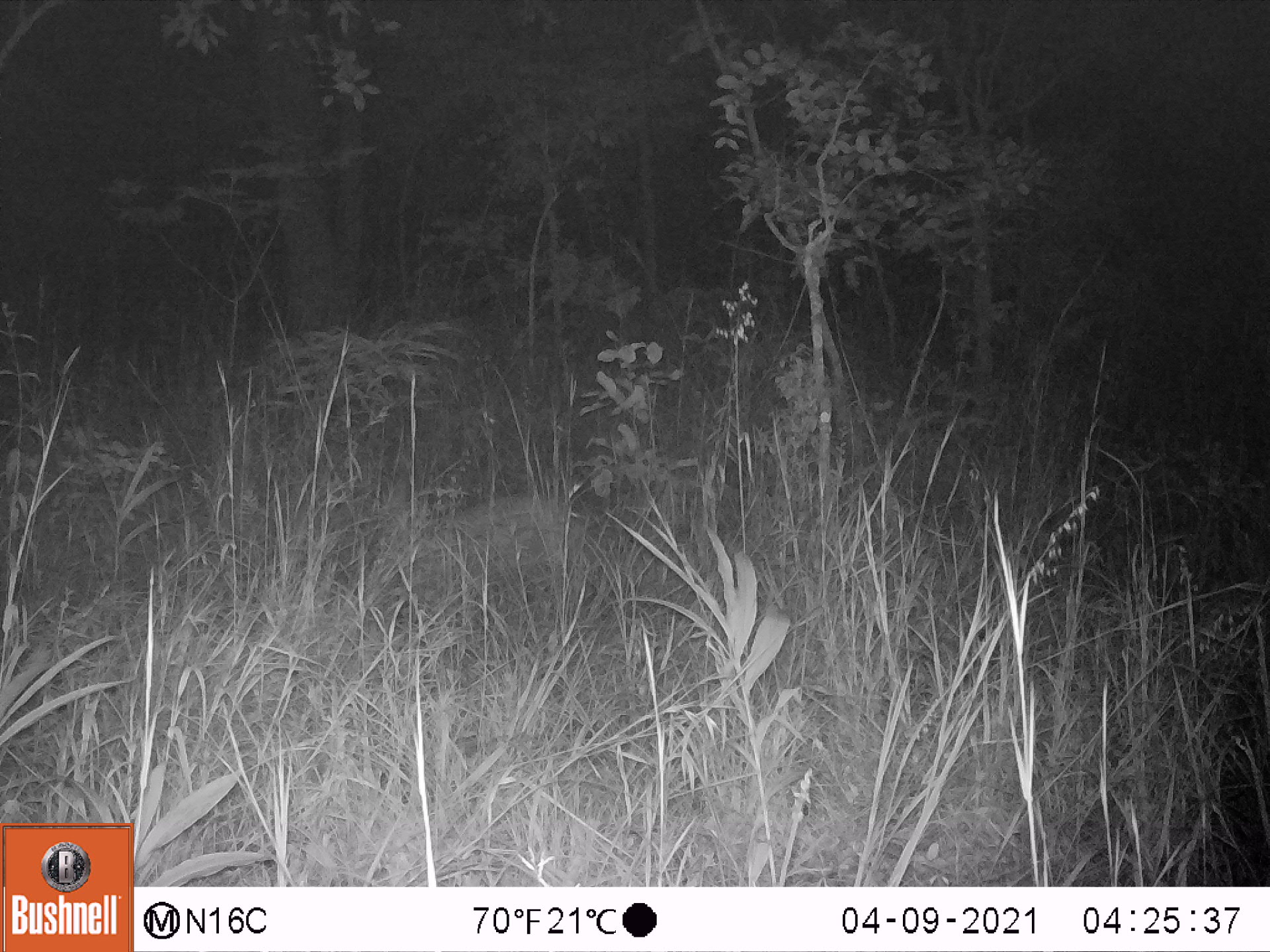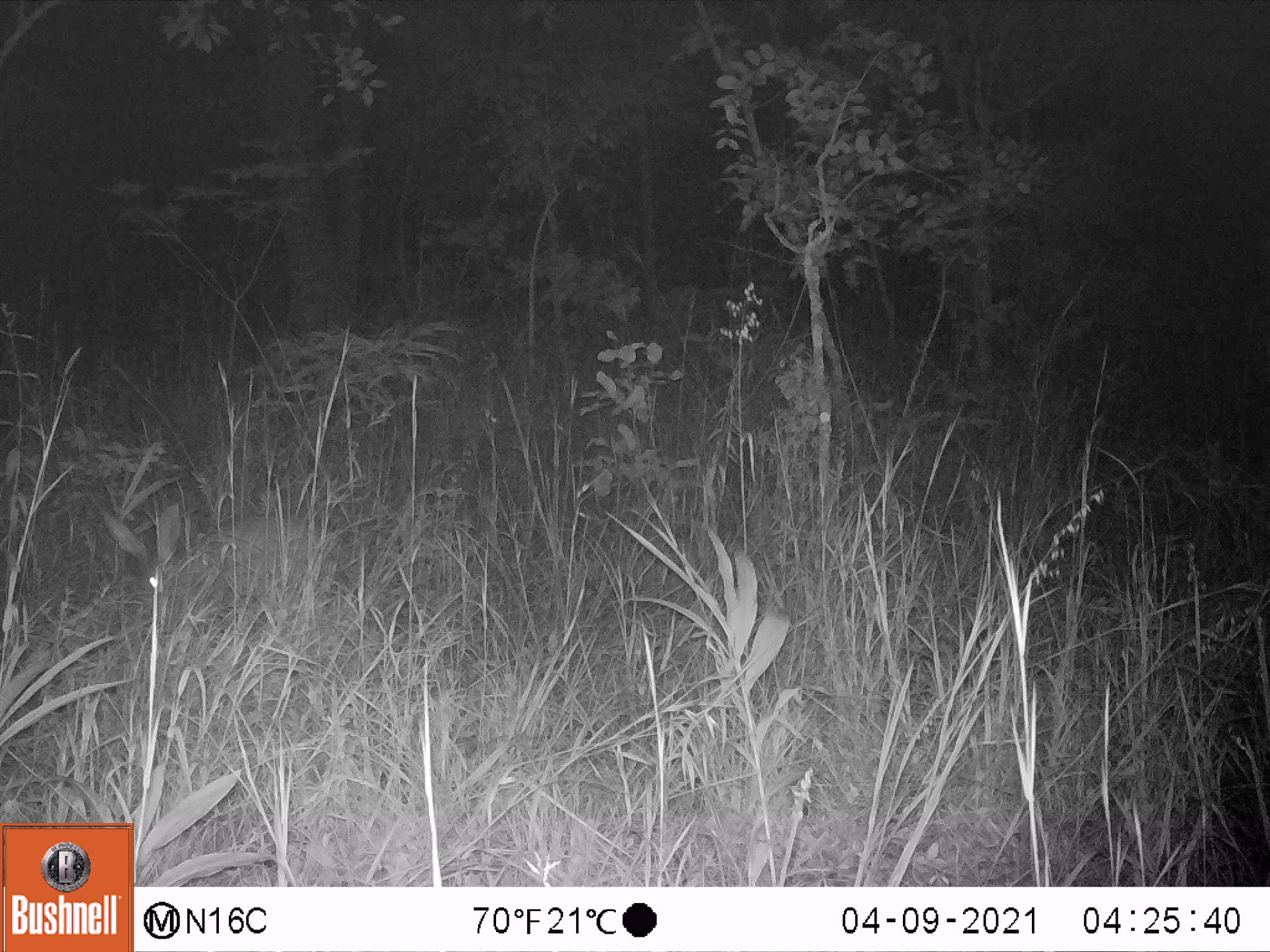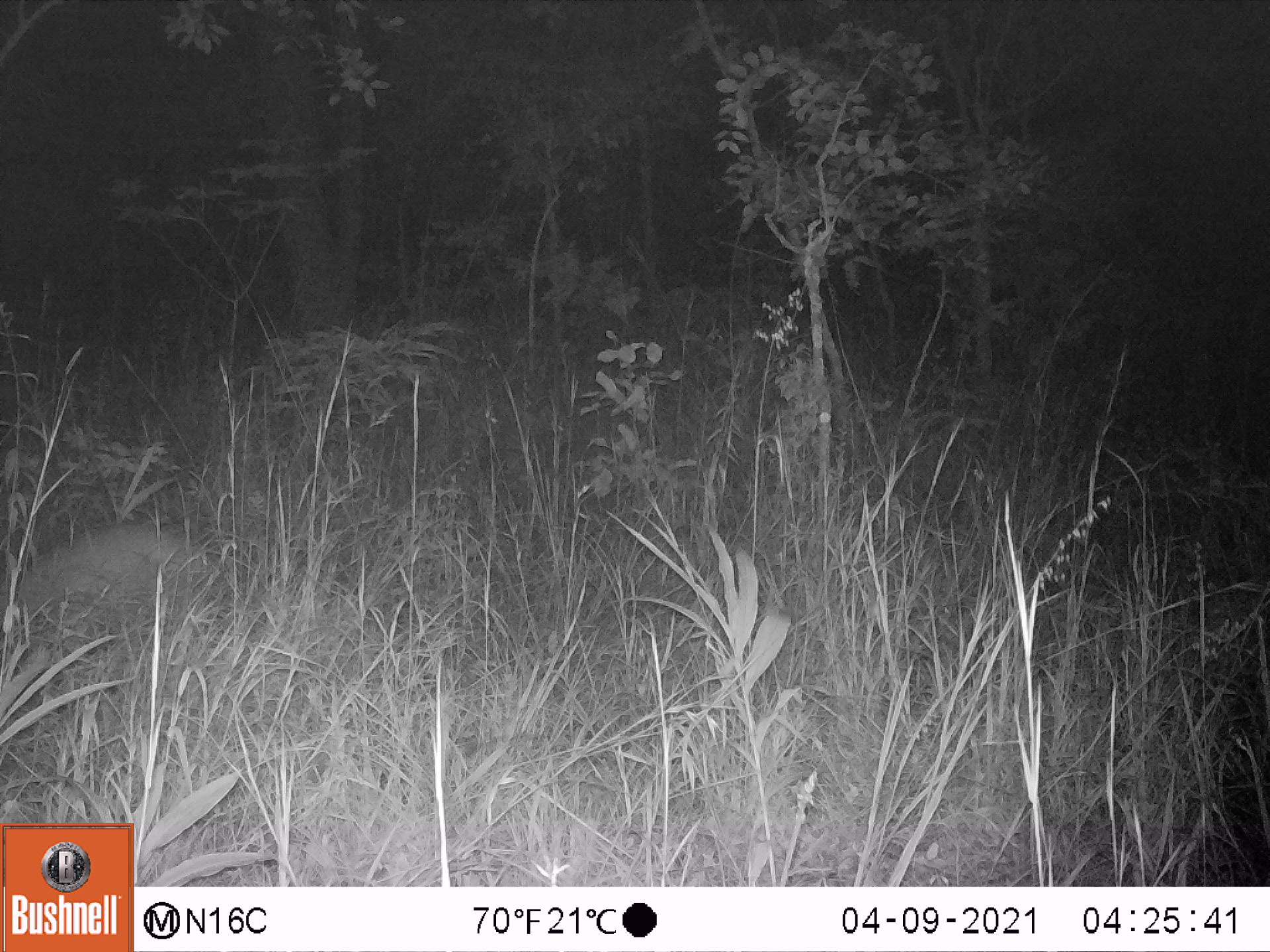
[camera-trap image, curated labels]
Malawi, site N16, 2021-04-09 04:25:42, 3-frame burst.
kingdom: Animalia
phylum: Chordata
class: Mammalia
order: Tubulidentata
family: Orycteropodidae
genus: Orycteropus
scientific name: Orycteropus afer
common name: aardvark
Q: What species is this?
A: Aardvark (Orycteropus afer).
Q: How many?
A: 1.